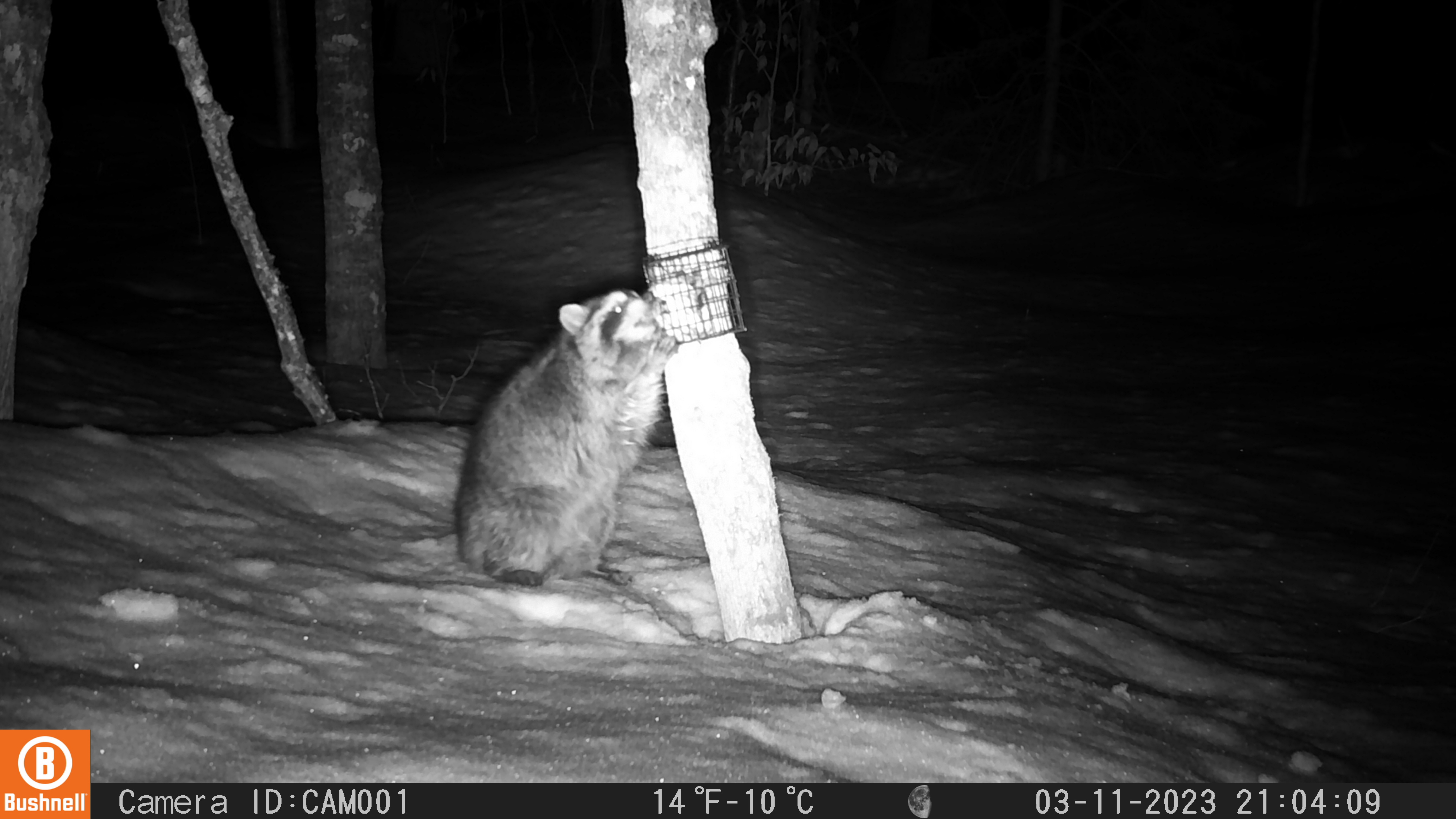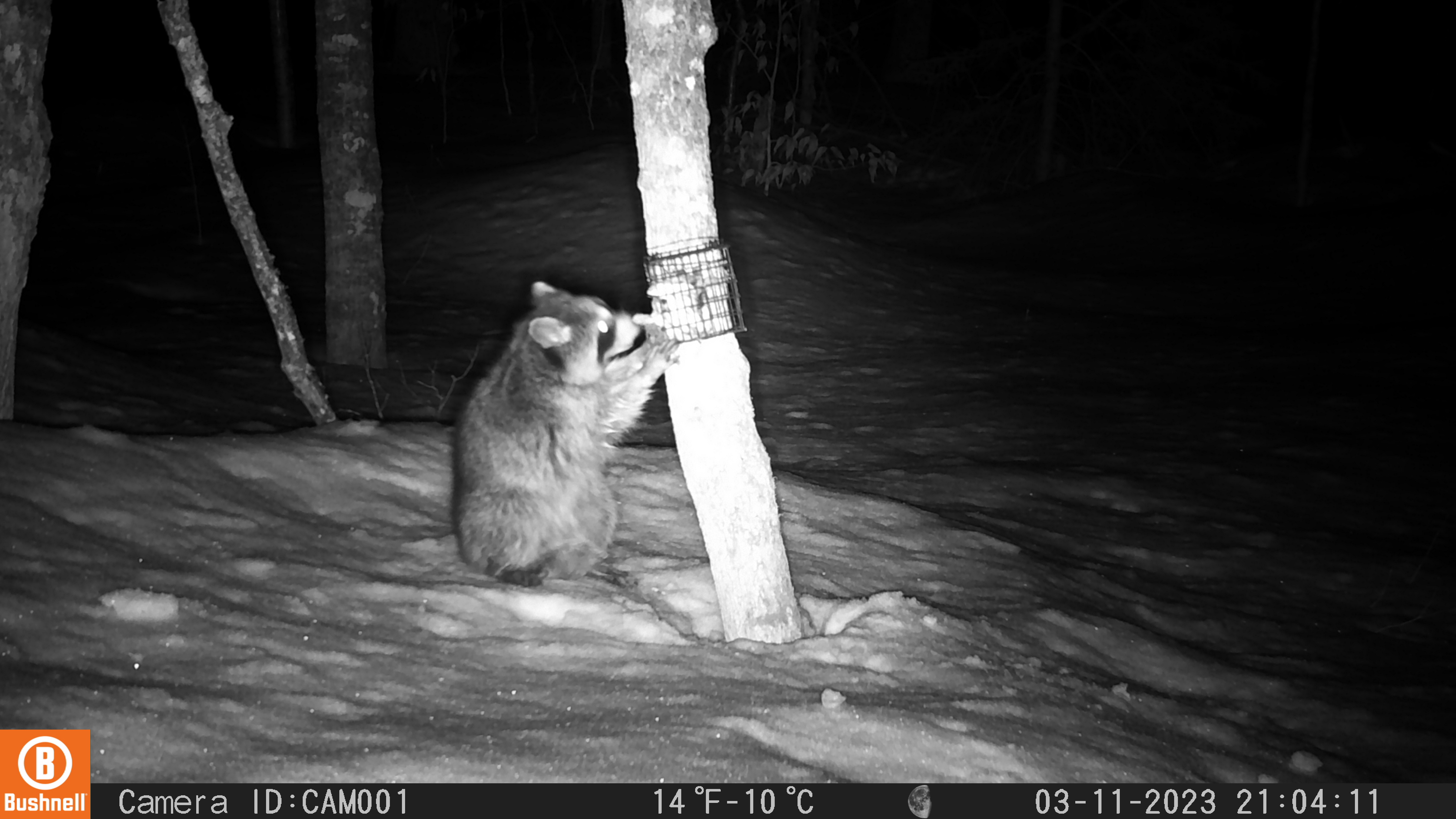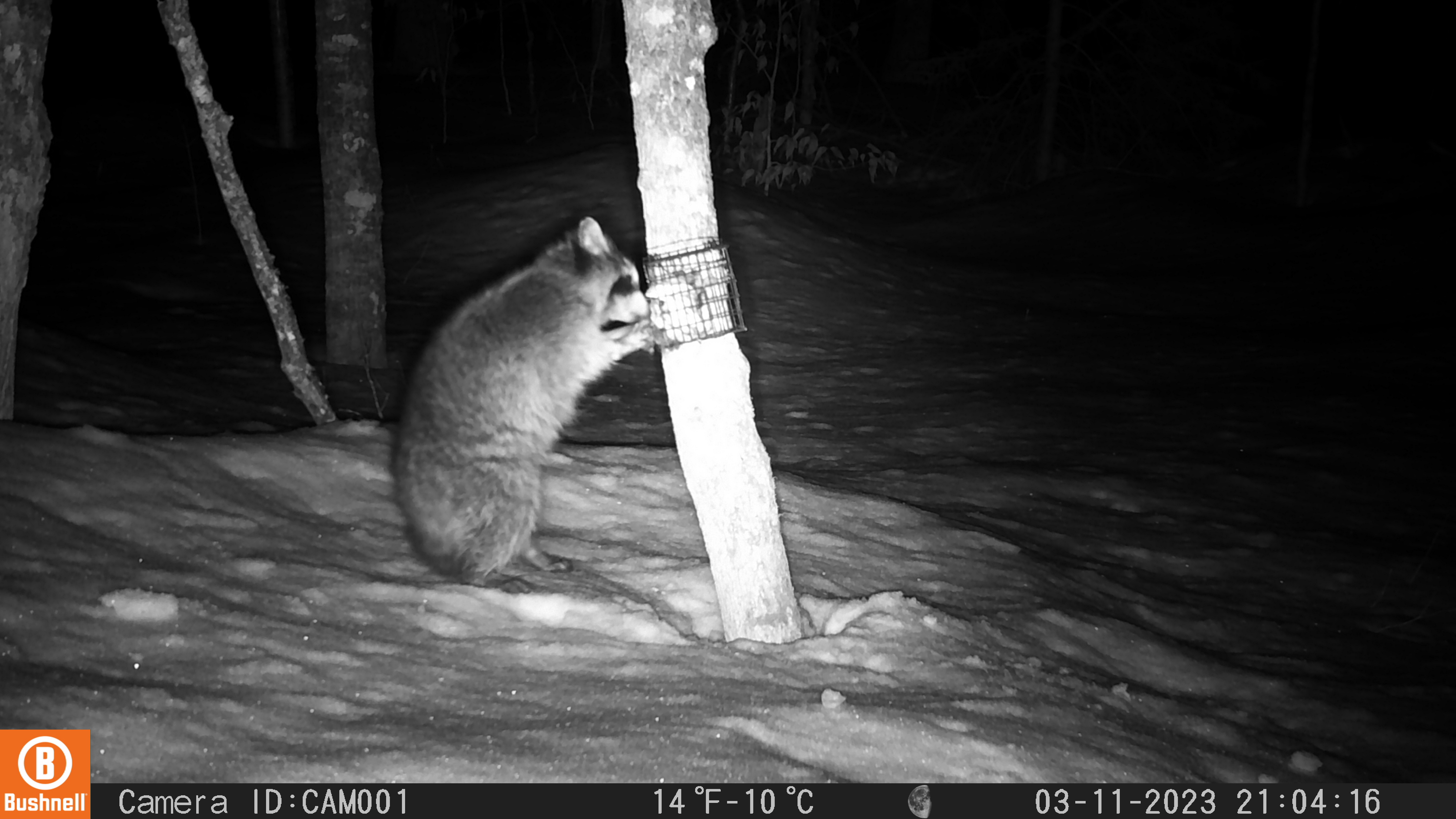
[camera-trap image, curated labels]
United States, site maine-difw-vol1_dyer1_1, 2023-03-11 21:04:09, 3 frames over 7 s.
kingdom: Animalia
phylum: Chordata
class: Mammalia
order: Carnivora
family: Procyonidae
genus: Procyon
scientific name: Procyon lotor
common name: raccoon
Raccoon (Procyon lotor).